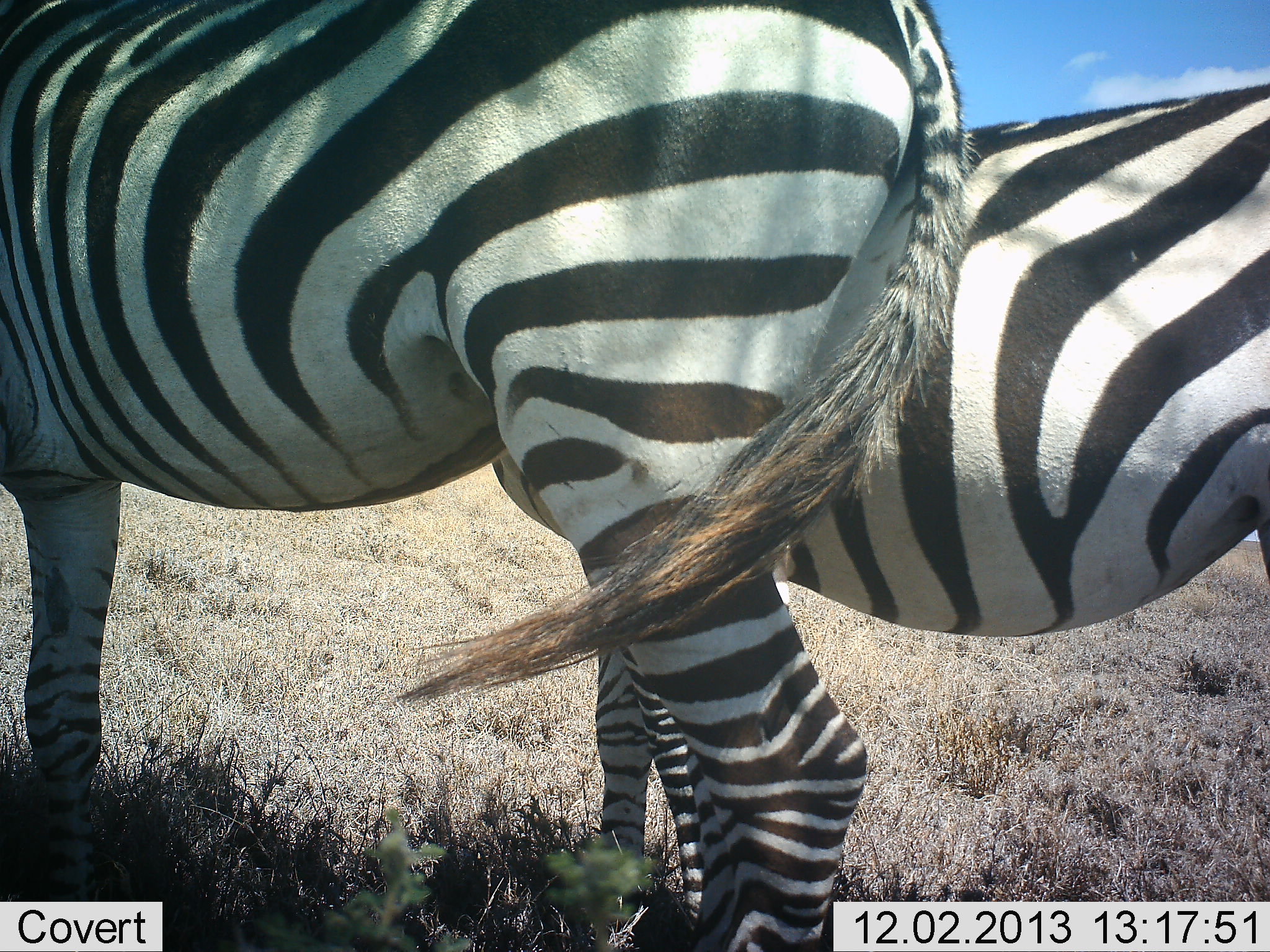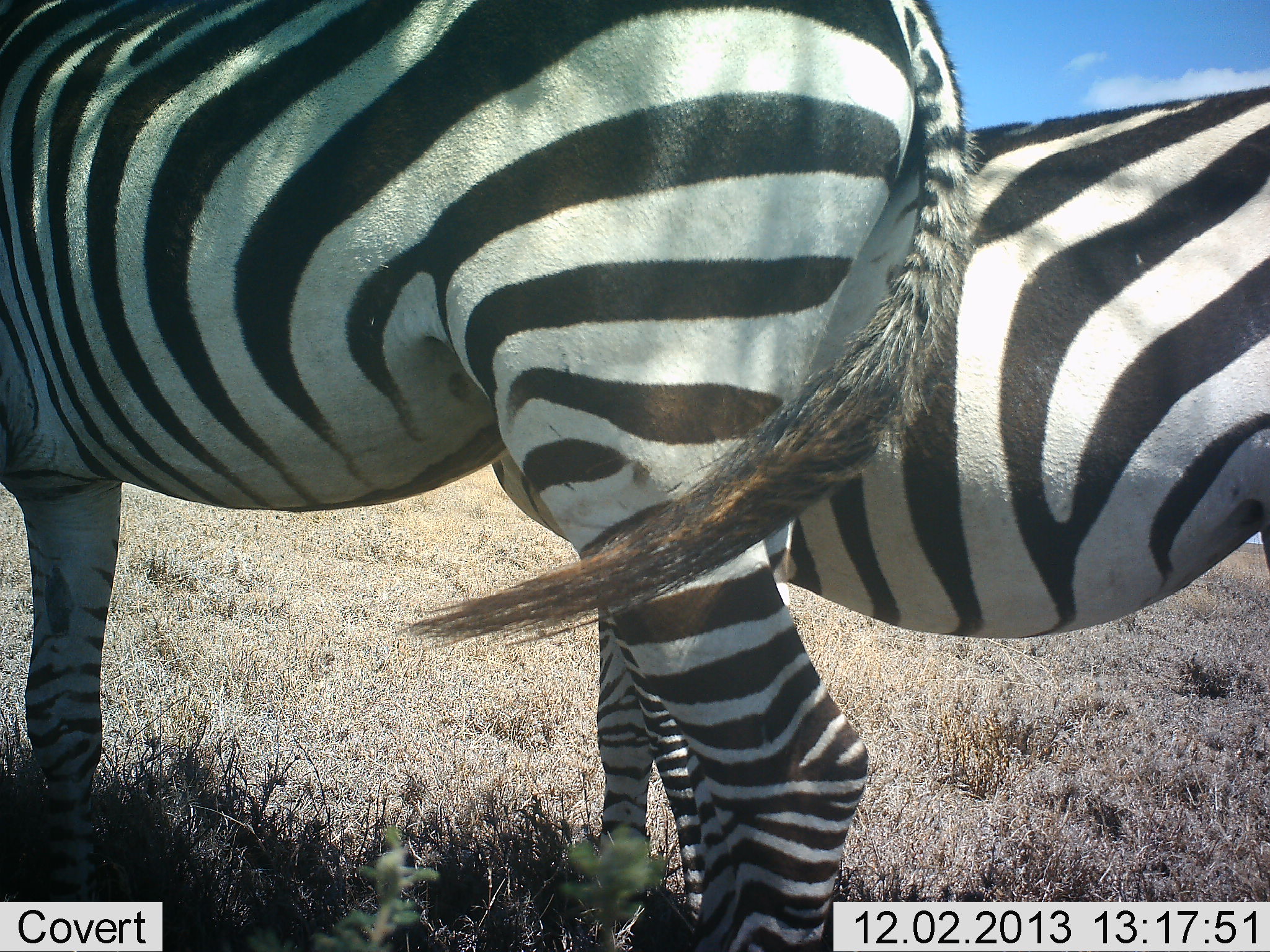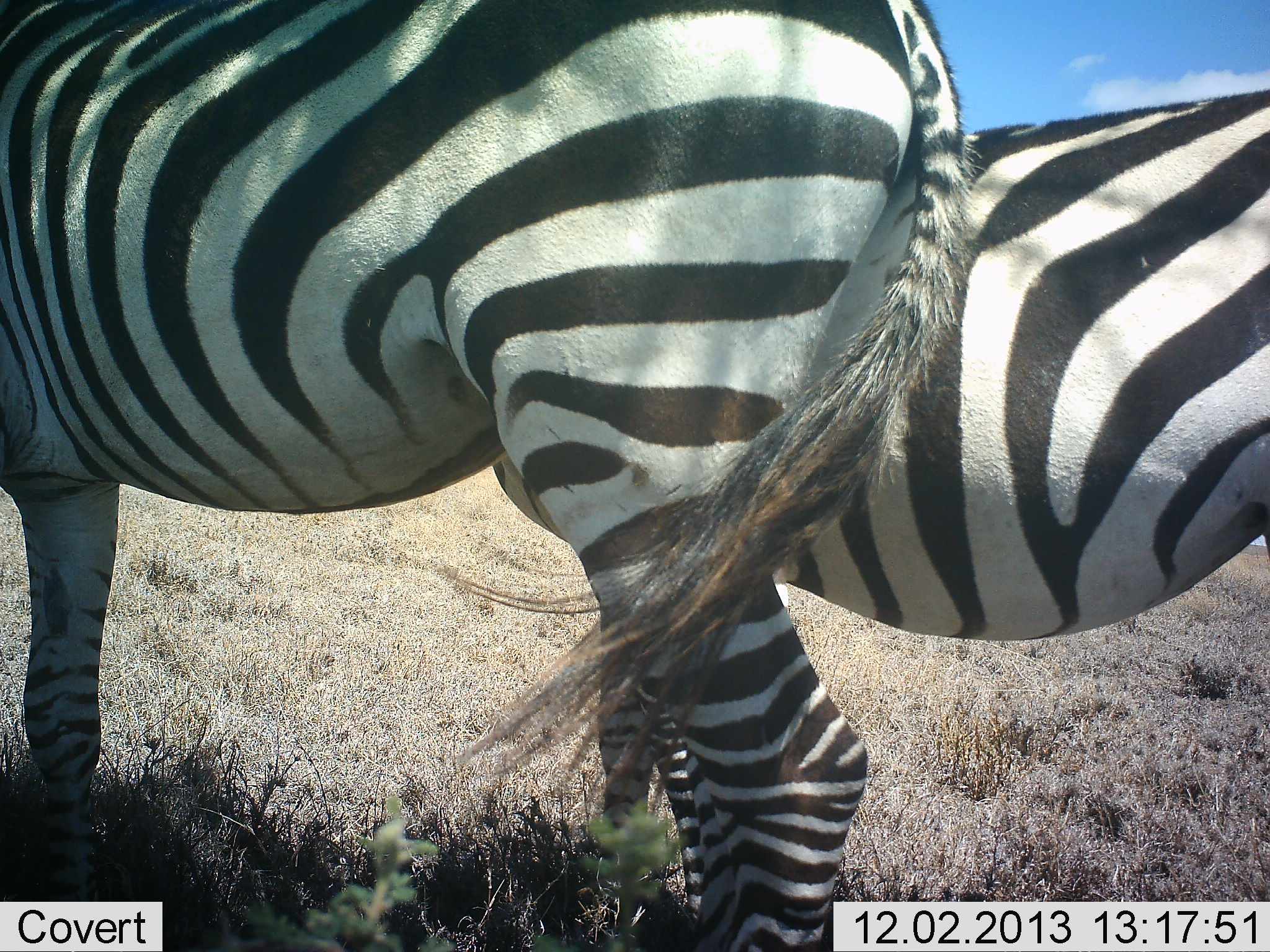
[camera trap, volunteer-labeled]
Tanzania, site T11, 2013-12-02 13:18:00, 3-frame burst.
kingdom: Animalia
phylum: Chordata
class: Mammalia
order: Perissodactyla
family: Equidae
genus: Equus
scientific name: Equus quagga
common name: plains zebra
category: zebra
Zebra (plains zebra) (Equus quagga), count 2. Behavior (volunteer vote fractions): standing 100%, resting 0%, moving 0%, interacting 0%. Young present (vote fraction): 10%. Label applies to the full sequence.